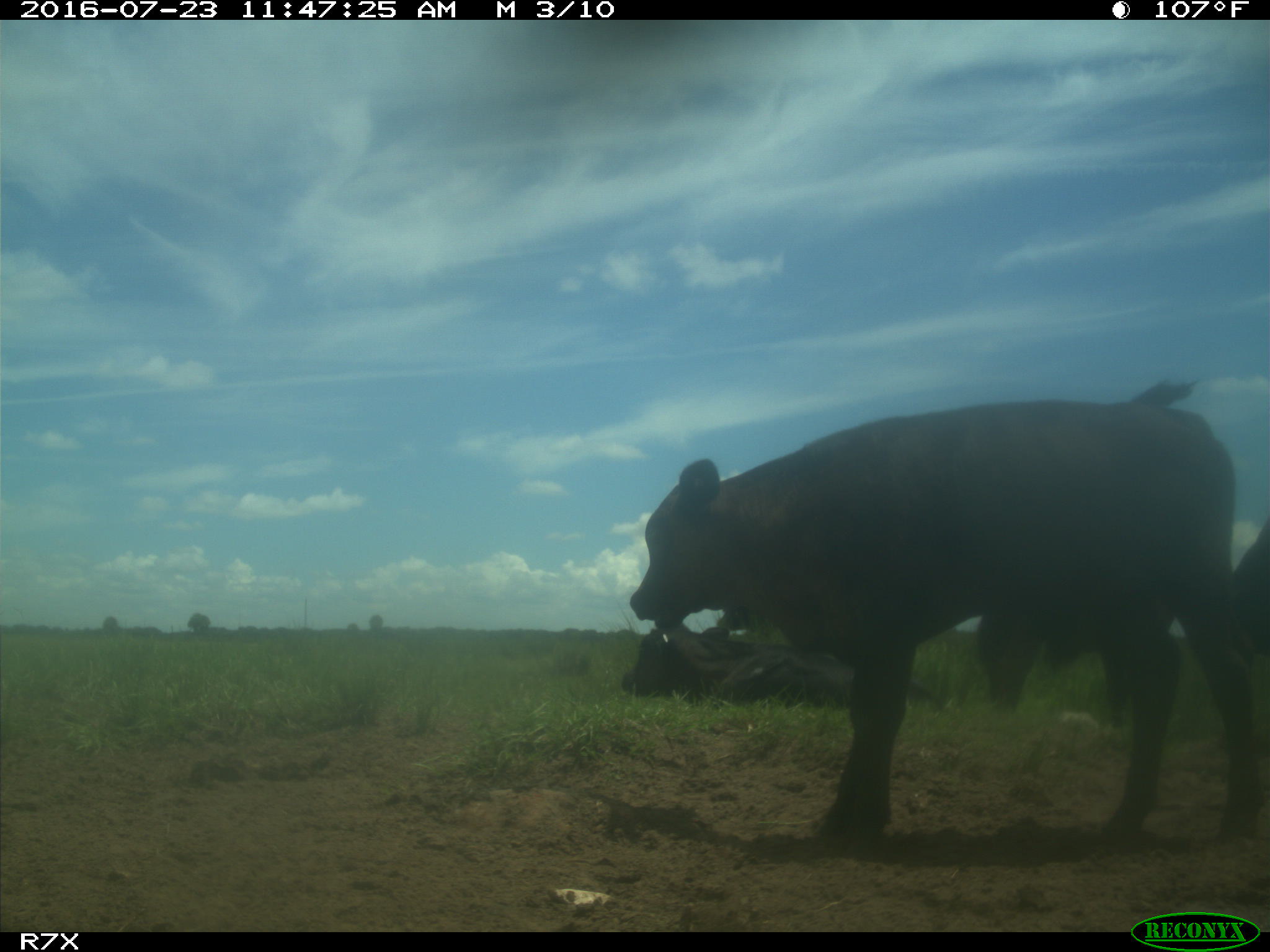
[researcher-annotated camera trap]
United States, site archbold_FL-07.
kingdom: Animalia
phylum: Chordata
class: Mammalia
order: Artiodactyla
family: Bovidae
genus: Bos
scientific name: Bos taurus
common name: domestic cow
Bos taurus (domestic cow).